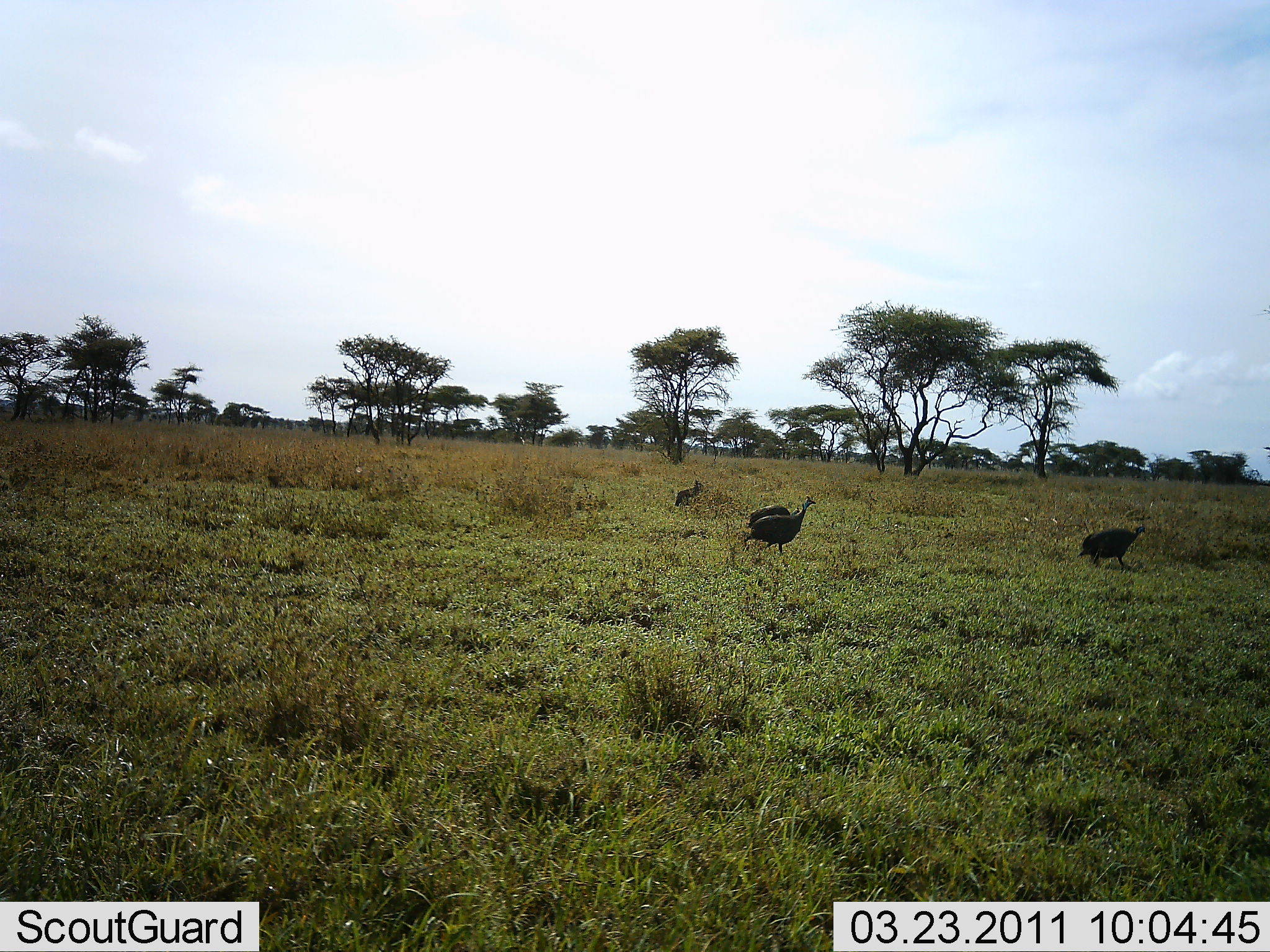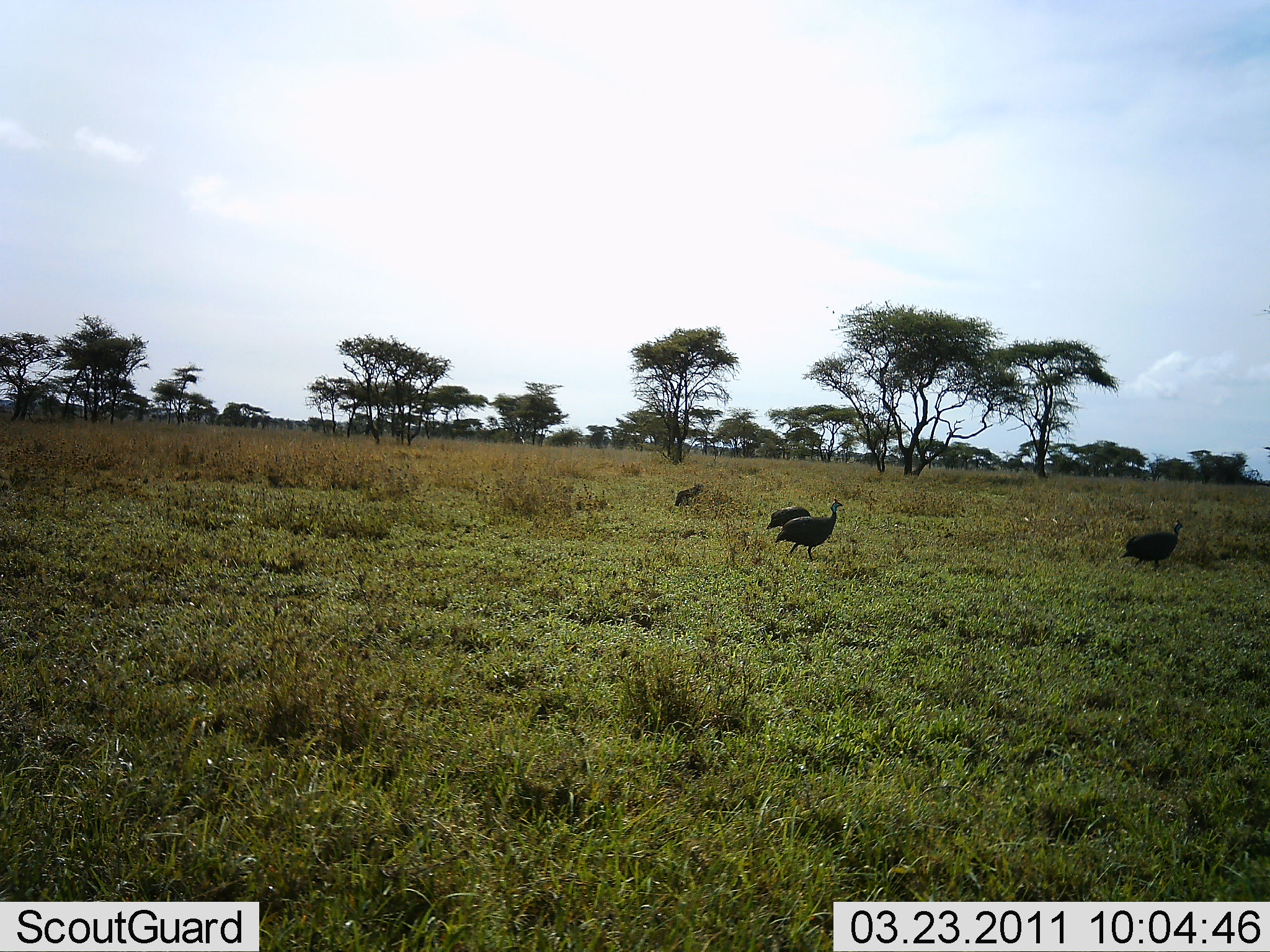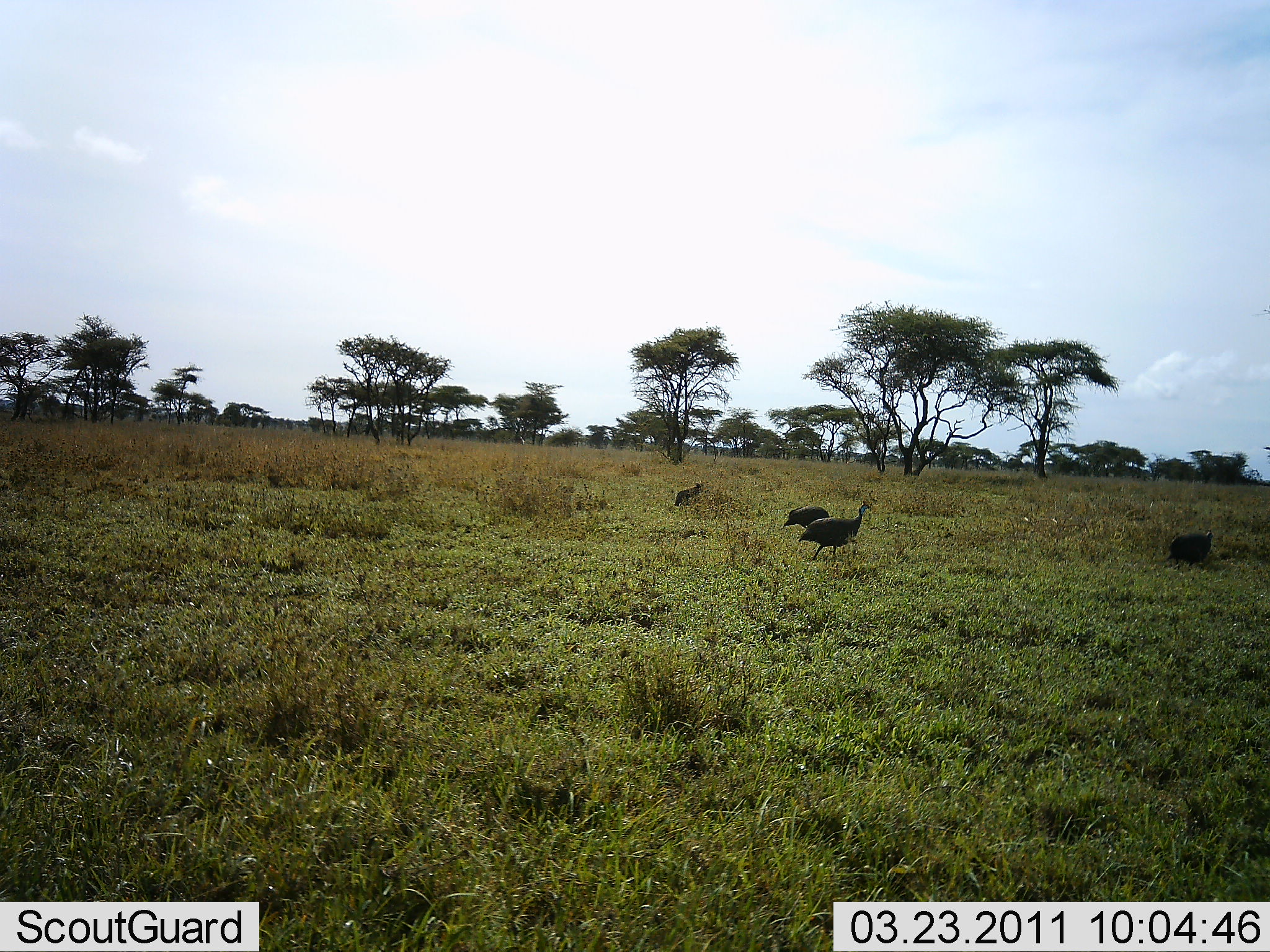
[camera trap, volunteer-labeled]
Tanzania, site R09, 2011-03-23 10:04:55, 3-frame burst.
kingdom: Animalia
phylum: Chordata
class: Aves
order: Galliformes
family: Numididae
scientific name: Numididae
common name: guinea fowl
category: guineafowl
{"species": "guineafowl (guinea fowl) (Numididae)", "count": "3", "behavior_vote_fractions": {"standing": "9%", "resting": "0%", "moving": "100%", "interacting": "0%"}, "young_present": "0%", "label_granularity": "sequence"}